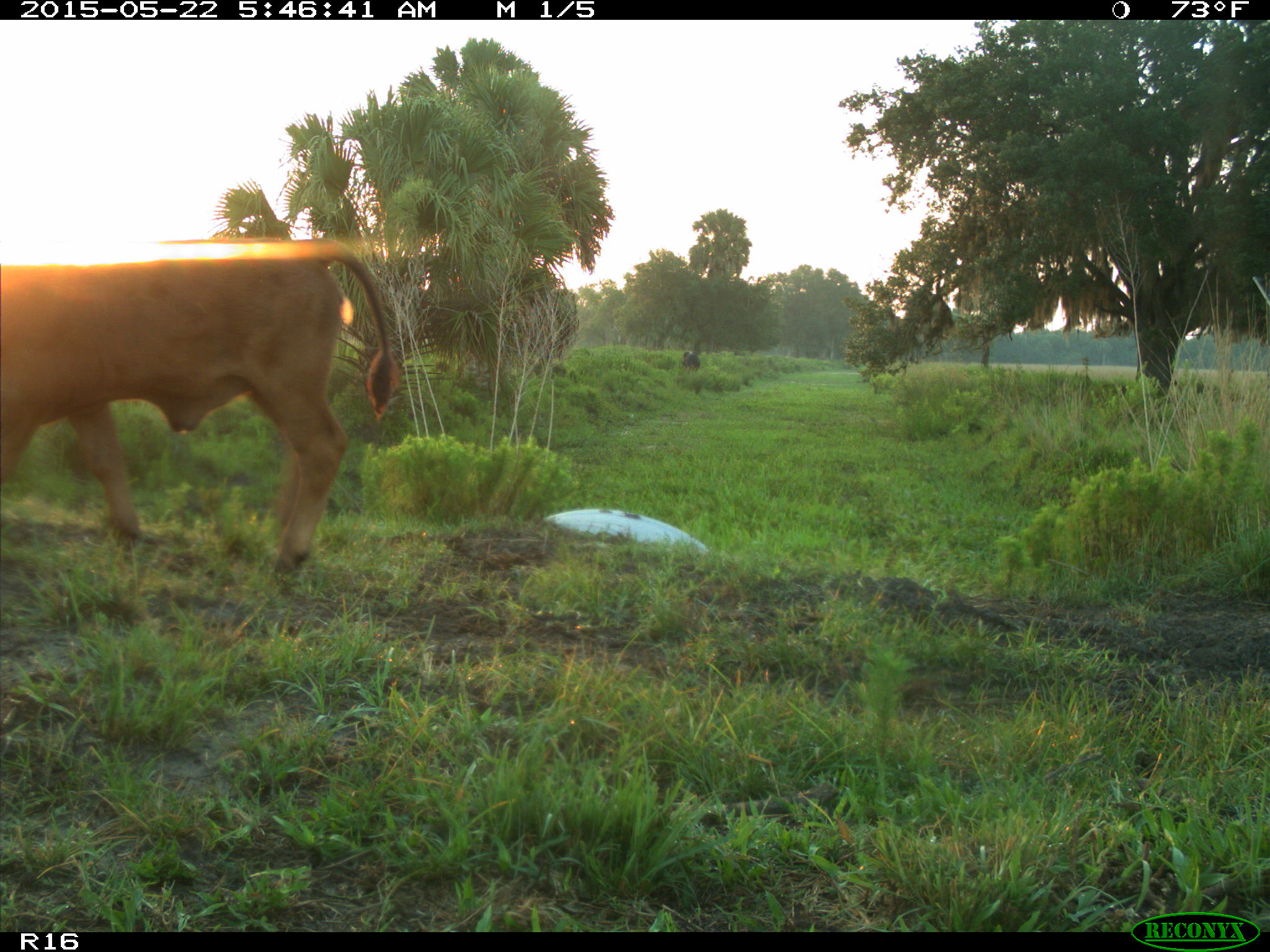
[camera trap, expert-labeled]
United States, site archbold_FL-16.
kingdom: Animalia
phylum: Chordata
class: Mammalia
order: Artiodactyla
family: Bovidae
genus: Bos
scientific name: Bos taurus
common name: domestic cow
Bos taurus (domestic cow).